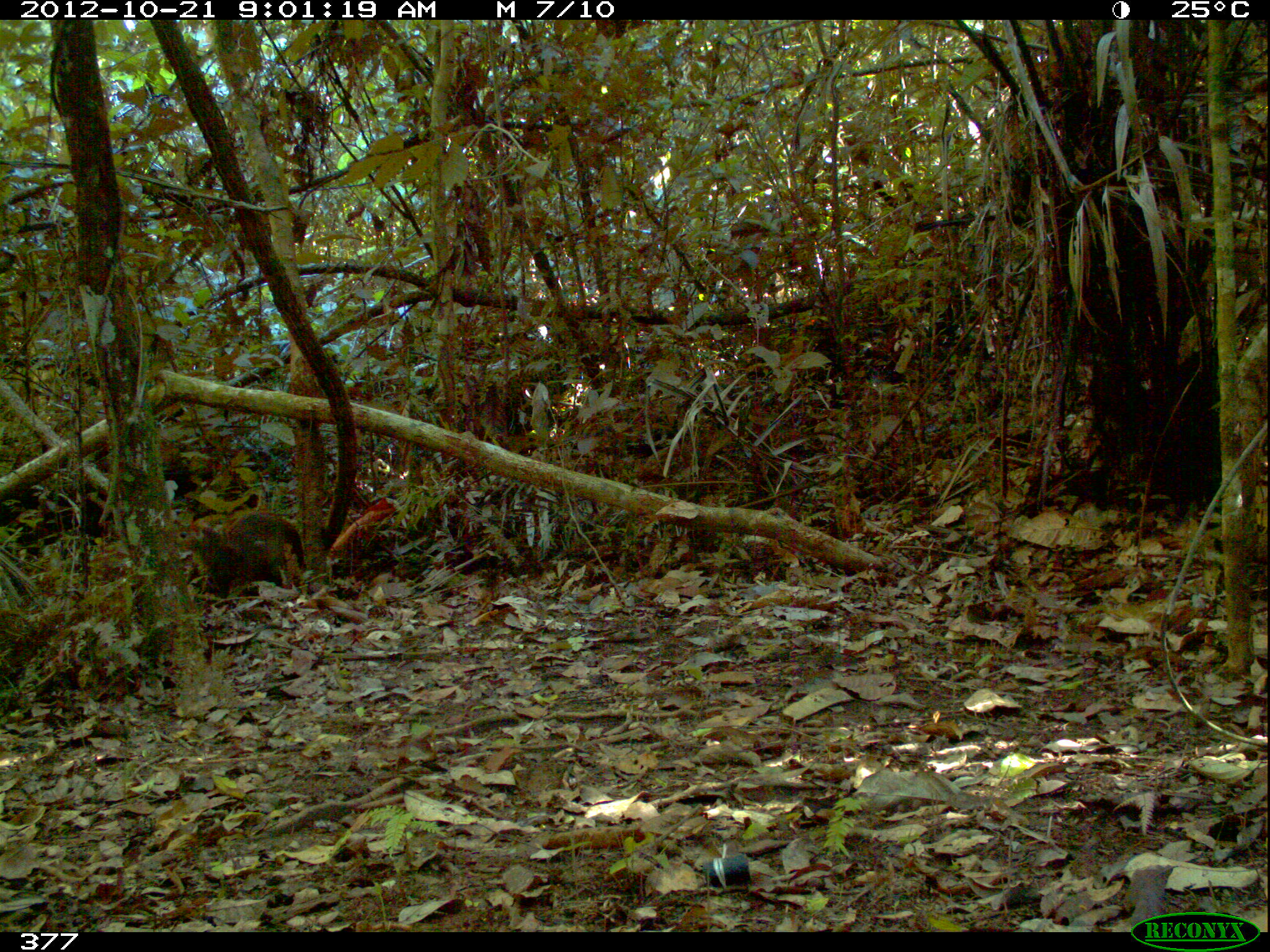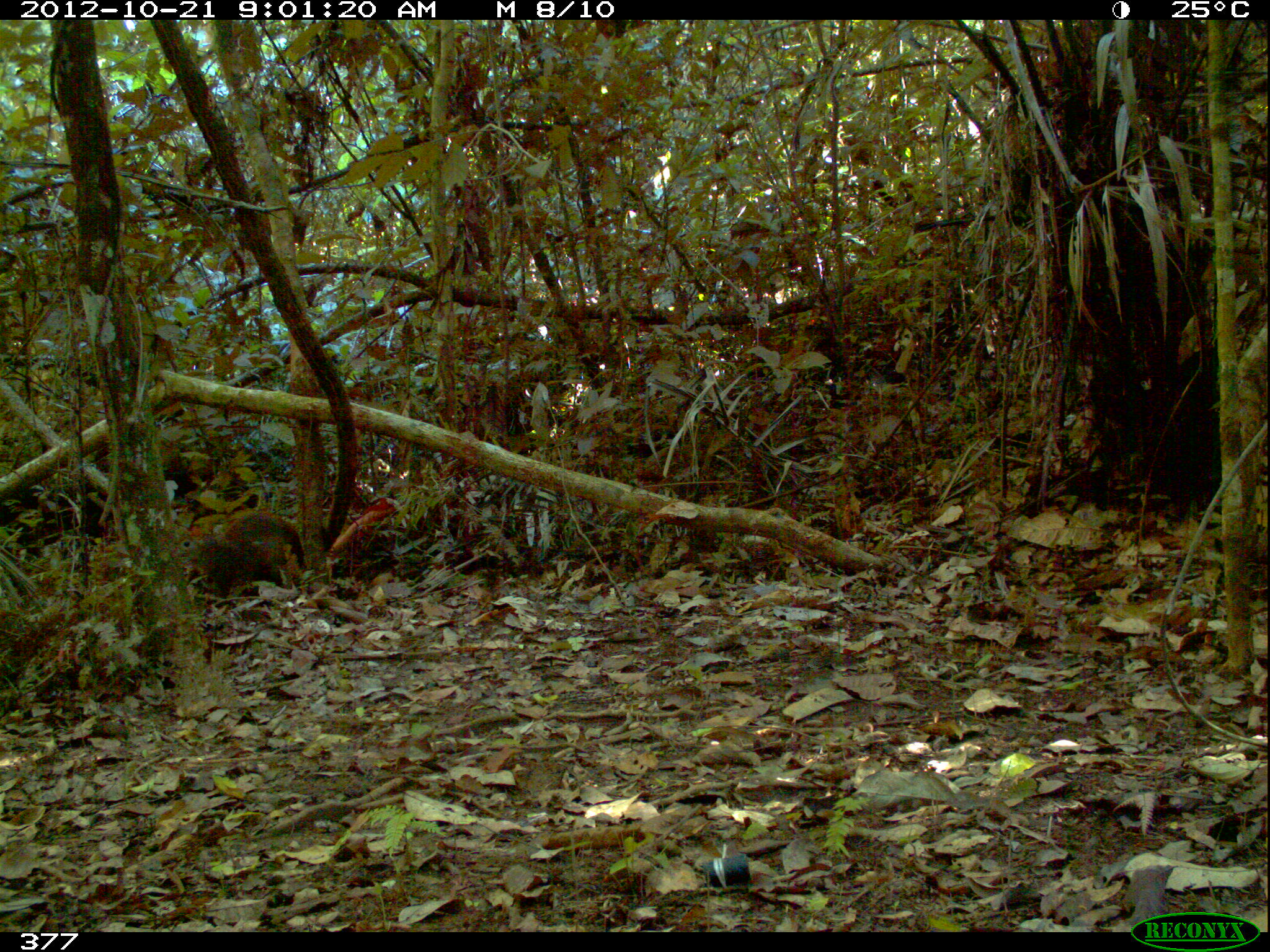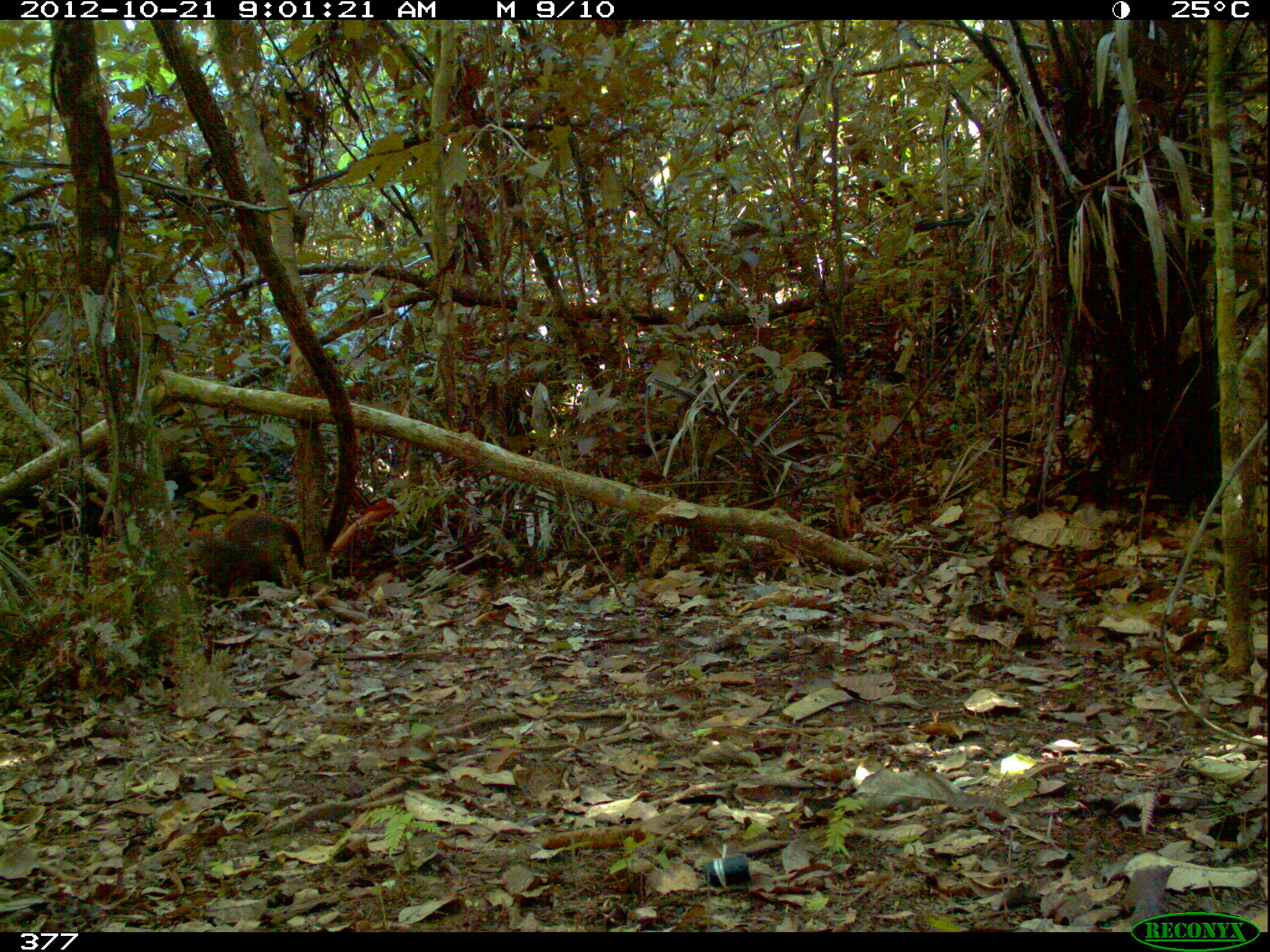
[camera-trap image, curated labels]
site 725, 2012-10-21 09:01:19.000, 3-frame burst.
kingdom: Animalia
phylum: Chordata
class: Mammalia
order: Rodentia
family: Dasyproctidae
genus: Dasyprocta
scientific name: Dasyprocta punctata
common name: central american agouti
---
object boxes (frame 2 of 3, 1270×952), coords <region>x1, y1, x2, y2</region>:
dasyprocta punctata: <region>175, 509, 304, 600</region>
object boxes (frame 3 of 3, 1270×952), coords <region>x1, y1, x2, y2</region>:
dasyprocta punctata: <region>173, 510, 305, 603</region>